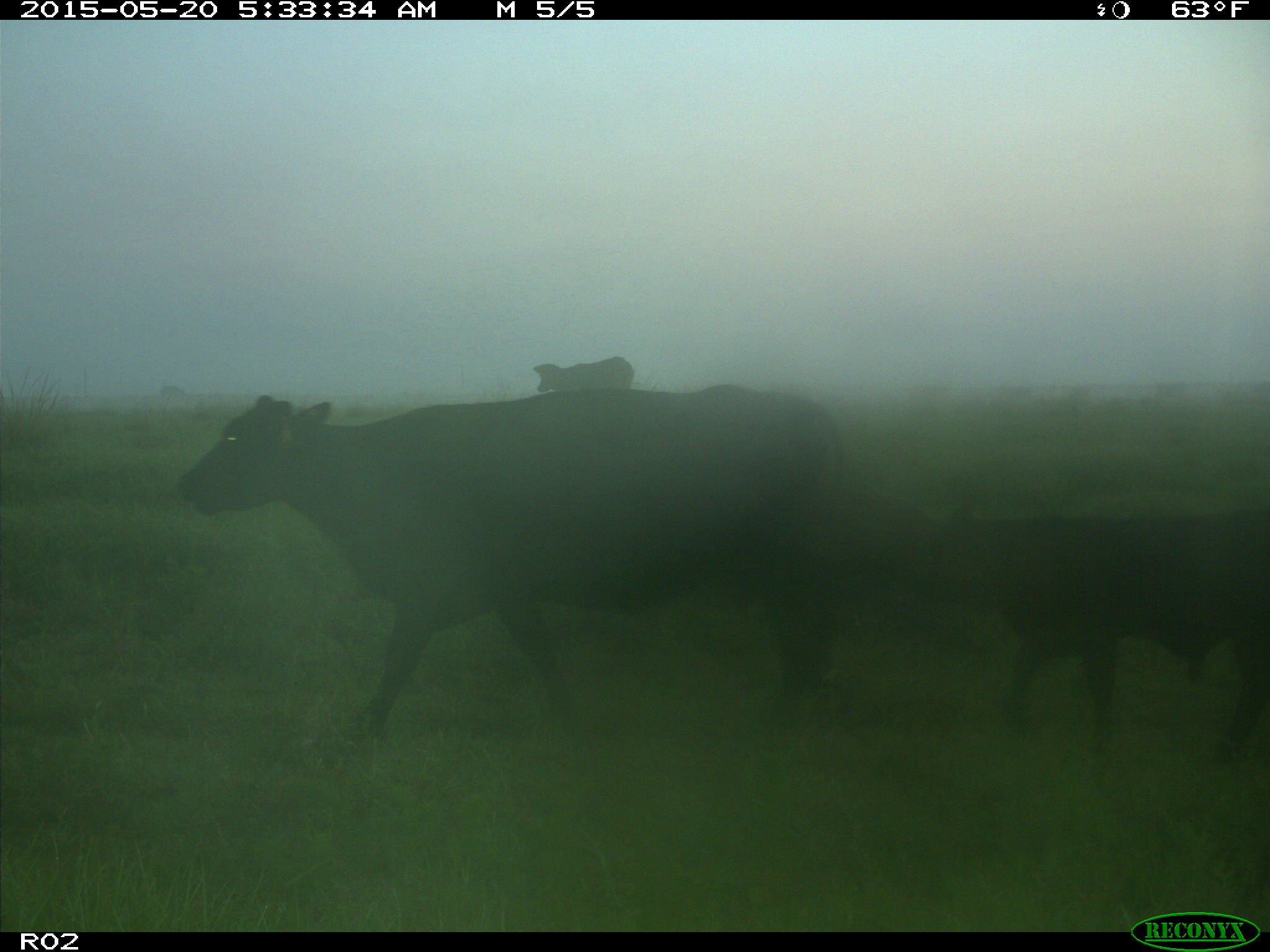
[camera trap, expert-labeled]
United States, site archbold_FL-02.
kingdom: Animalia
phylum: Chordata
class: Mammalia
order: Artiodactyla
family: Bovidae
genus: Bos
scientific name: Bos taurus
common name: domestic cow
Bos taurus (domestic cow).